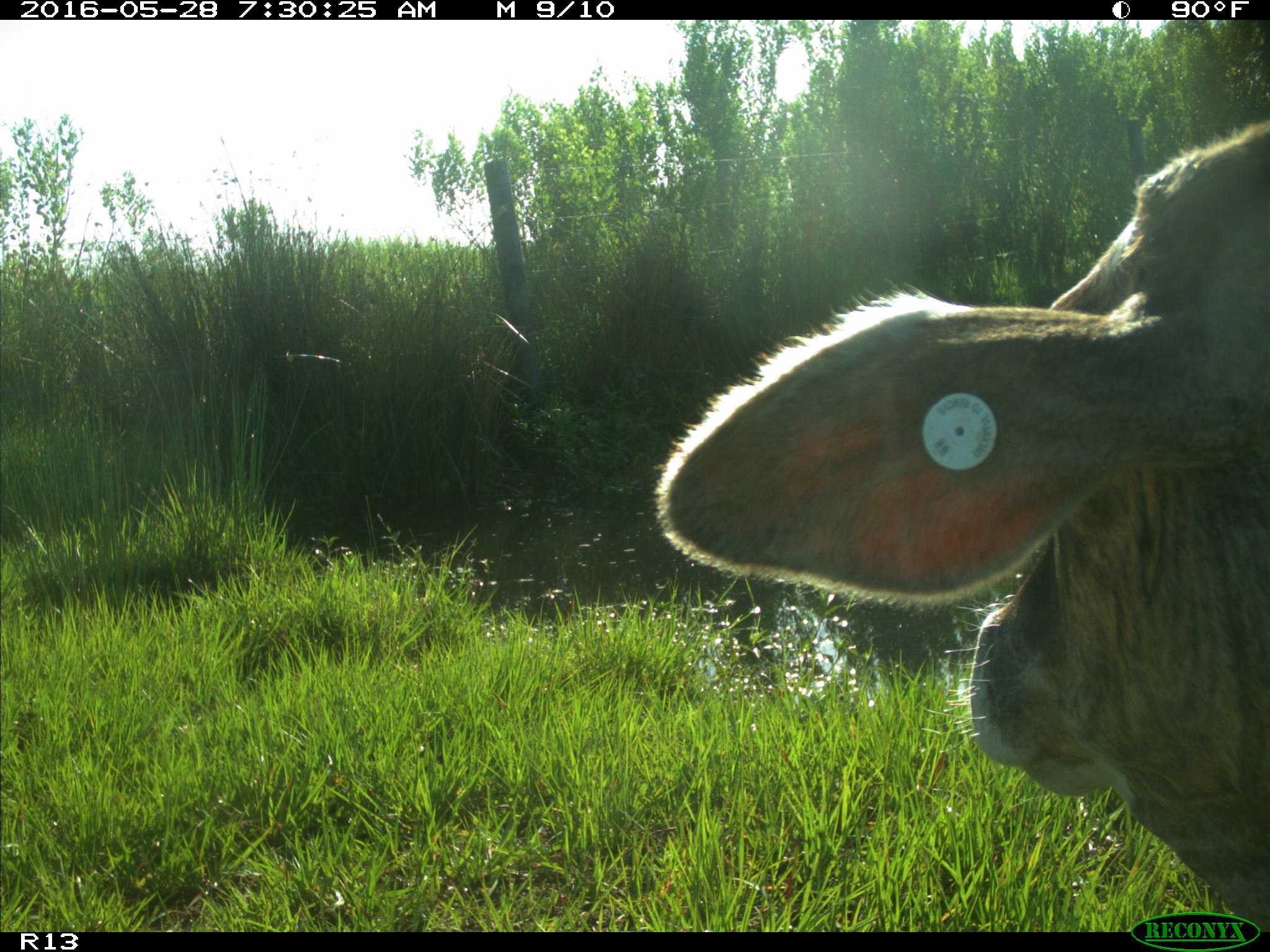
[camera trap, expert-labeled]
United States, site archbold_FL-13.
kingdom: Animalia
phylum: Chordata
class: Mammalia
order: Artiodactyla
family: Bovidae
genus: Bos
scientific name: Bos taurus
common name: domestic cow